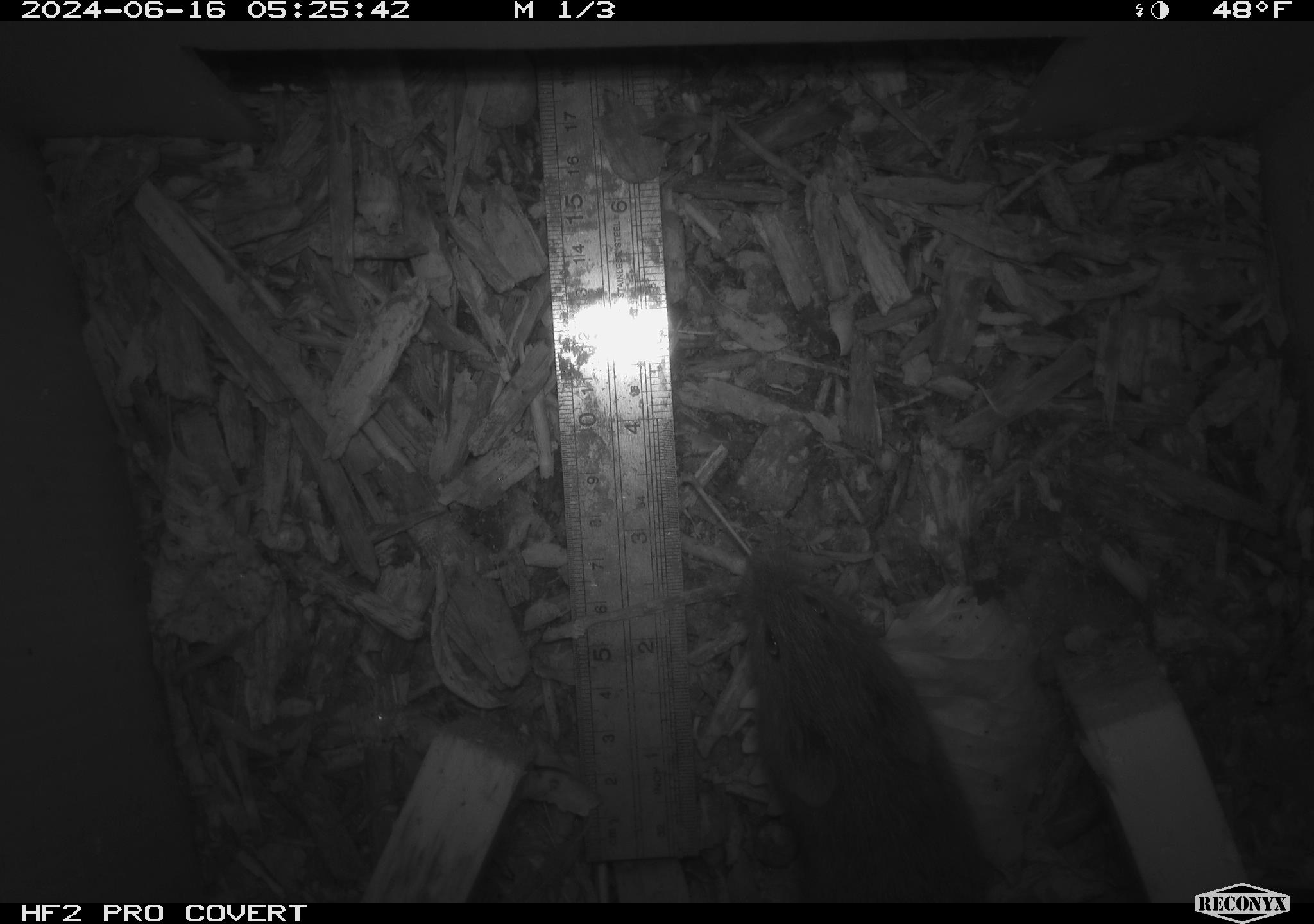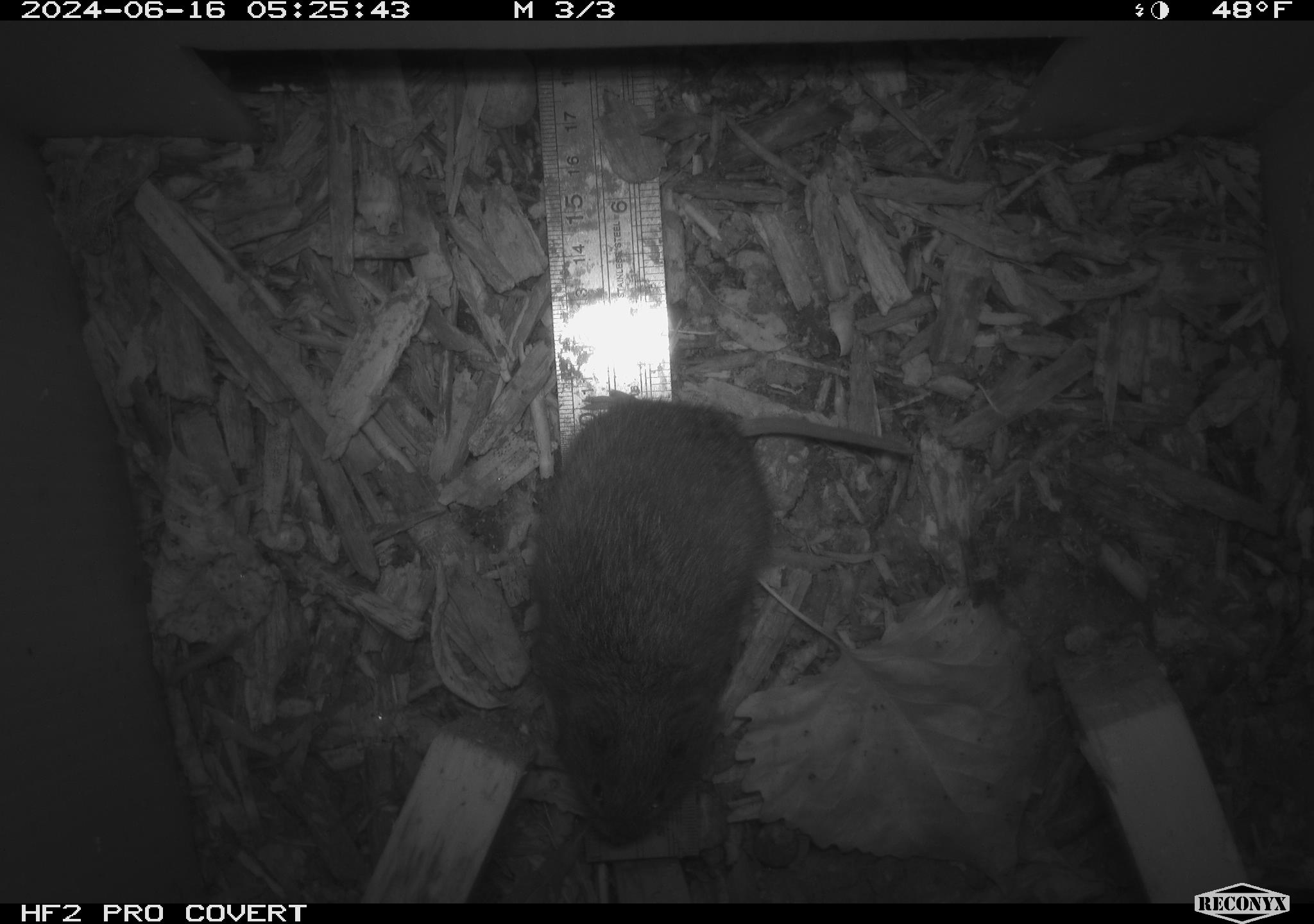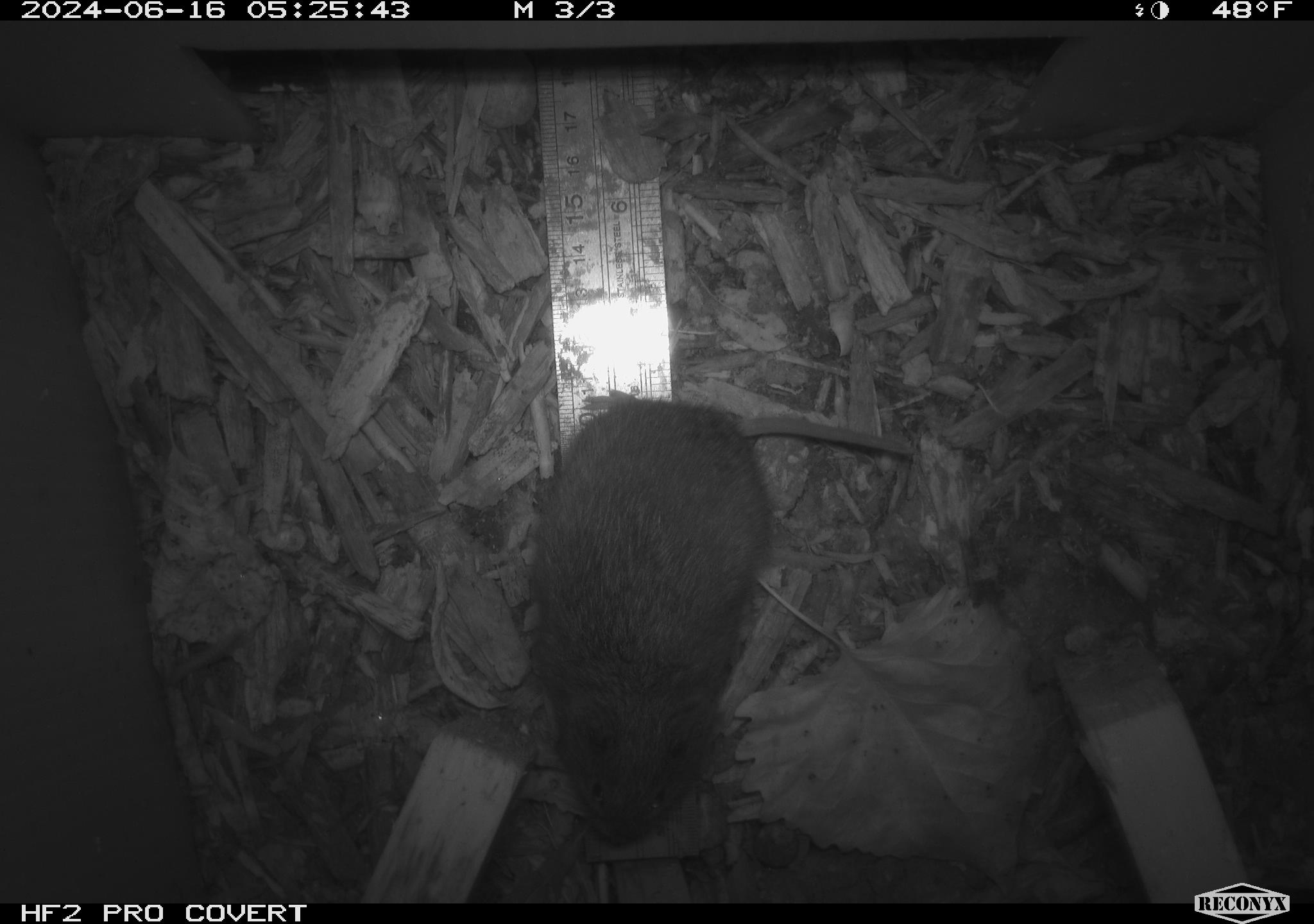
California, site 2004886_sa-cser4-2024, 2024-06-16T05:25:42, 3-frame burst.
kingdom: Animalia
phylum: Chordata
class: Mammalia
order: Rodentia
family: Cricetidae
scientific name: Cricetidae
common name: hamsters, voles, lemmings, and allies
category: cricetidae family